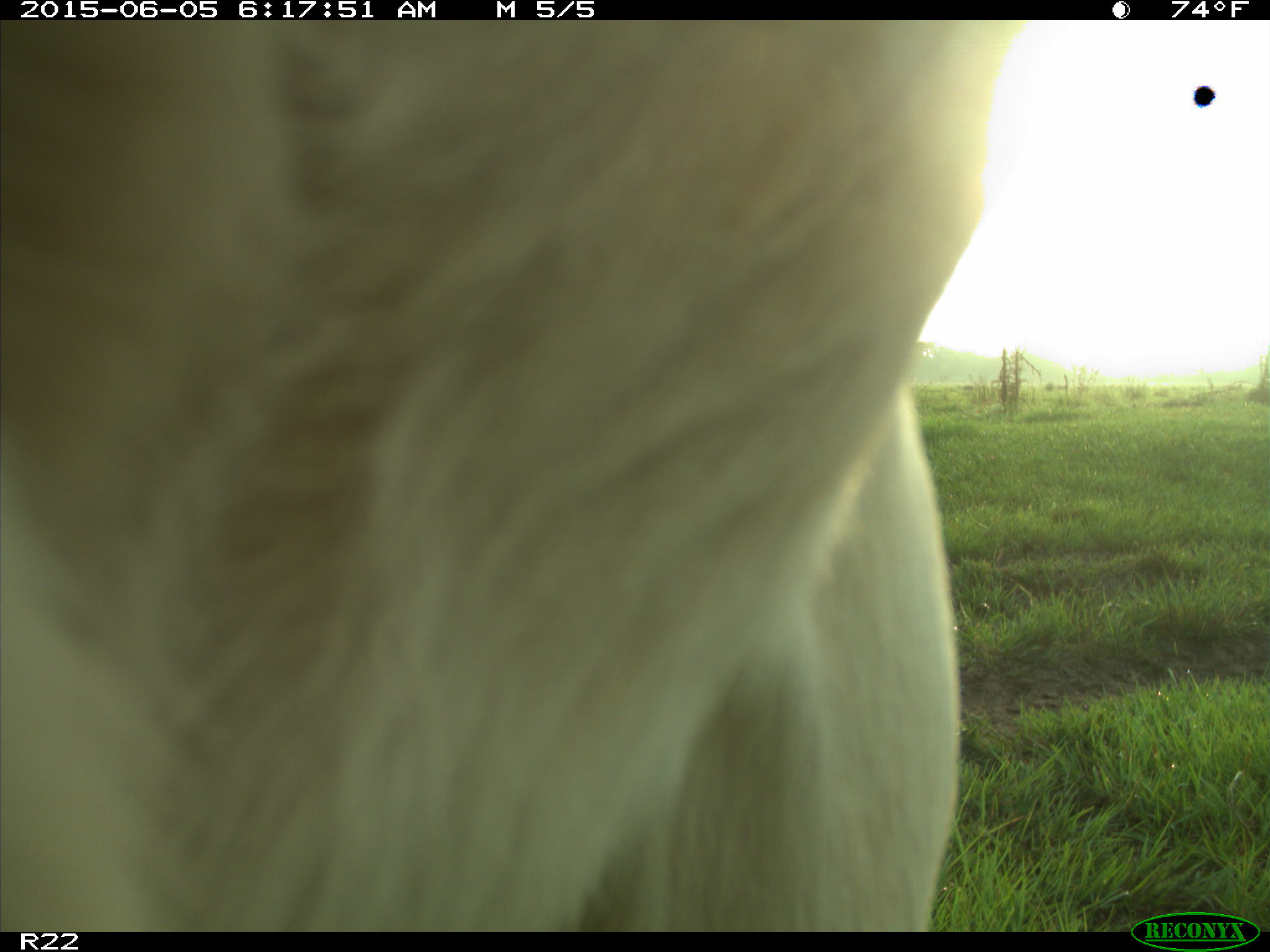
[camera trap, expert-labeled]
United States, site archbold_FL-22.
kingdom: Animalia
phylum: Chordata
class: Mammalia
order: Artiodactyla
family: Bovidae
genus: Bos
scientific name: Bos taurus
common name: domestic cow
Bos taurus (domestic cow).